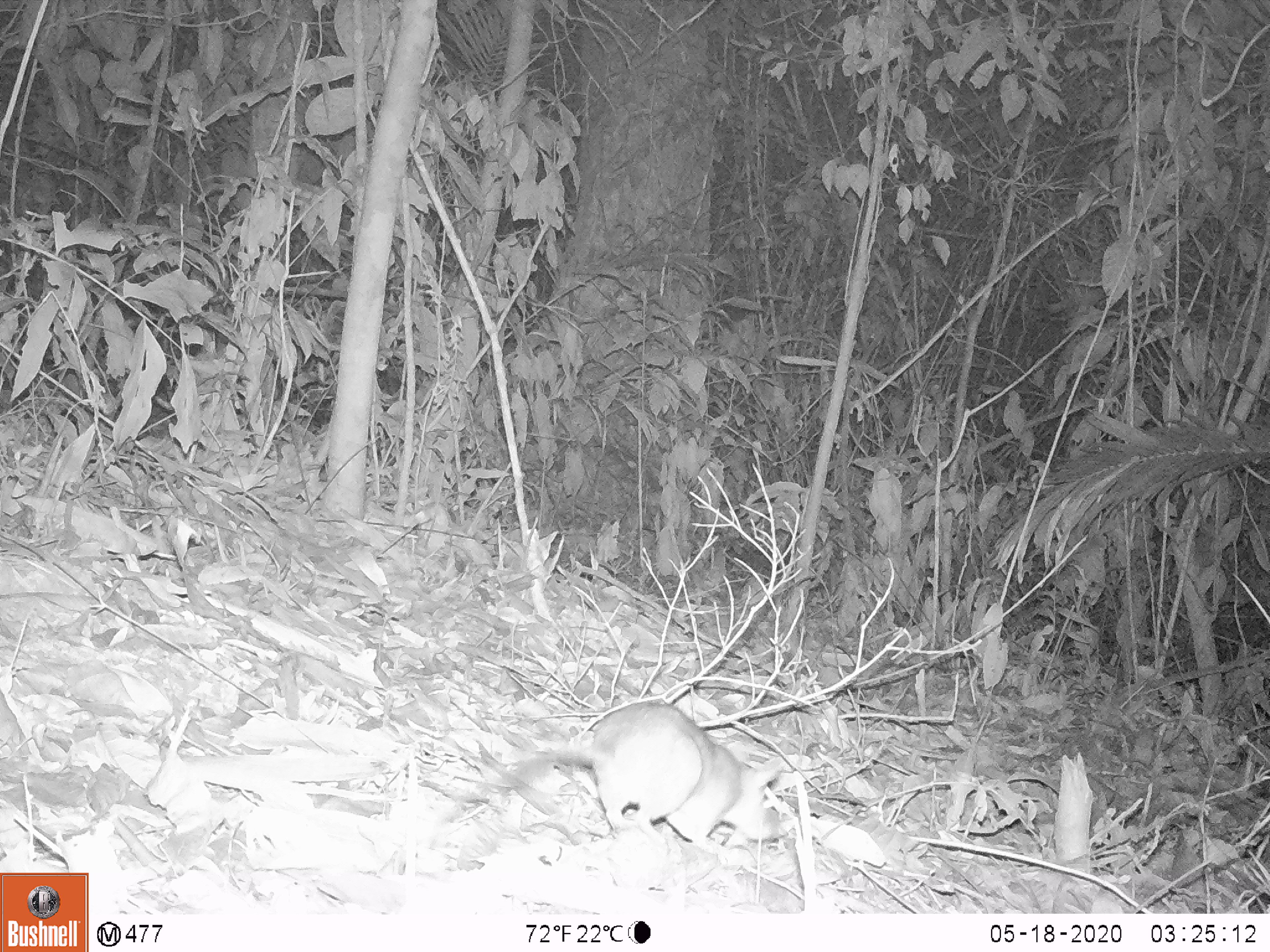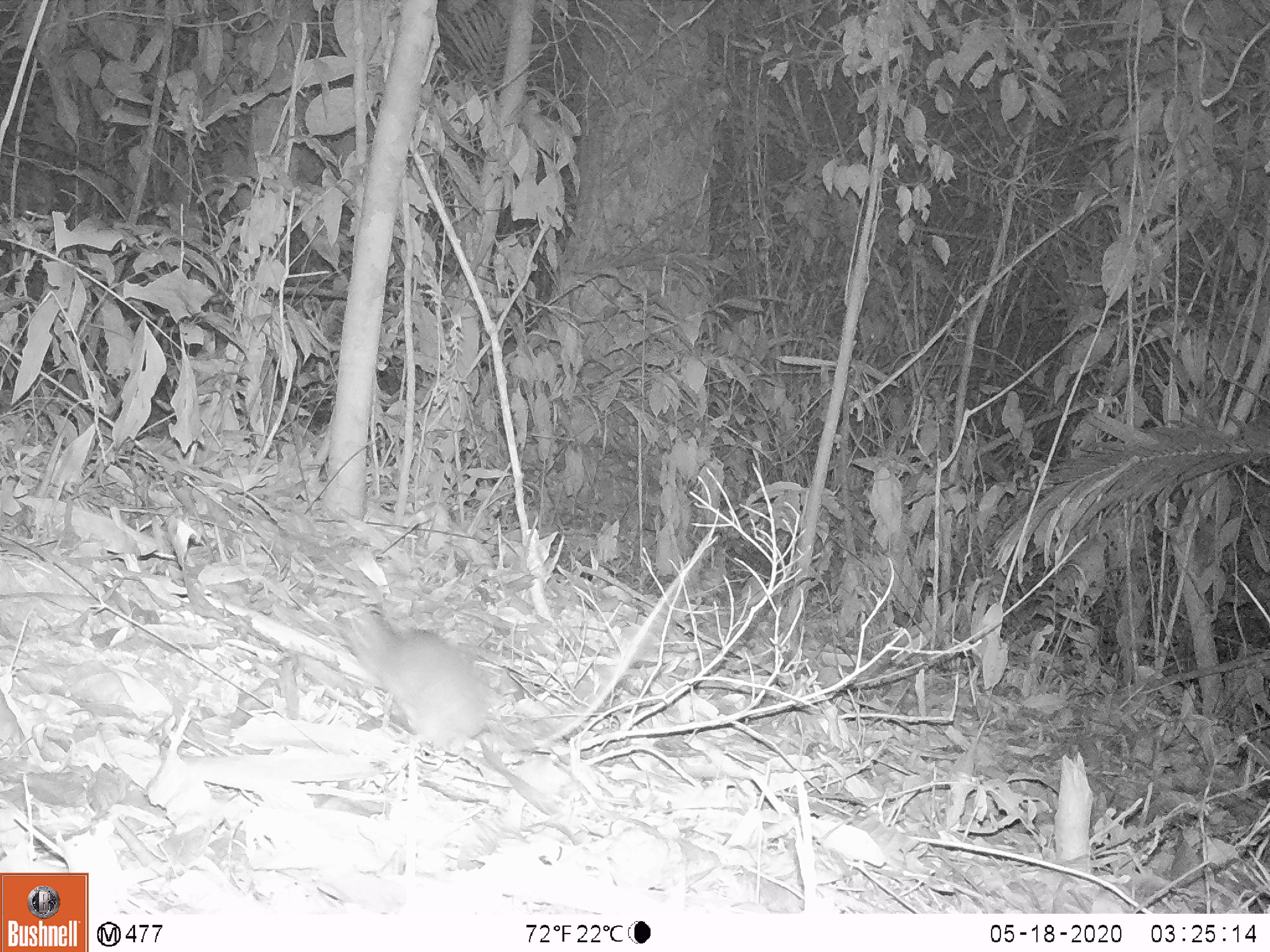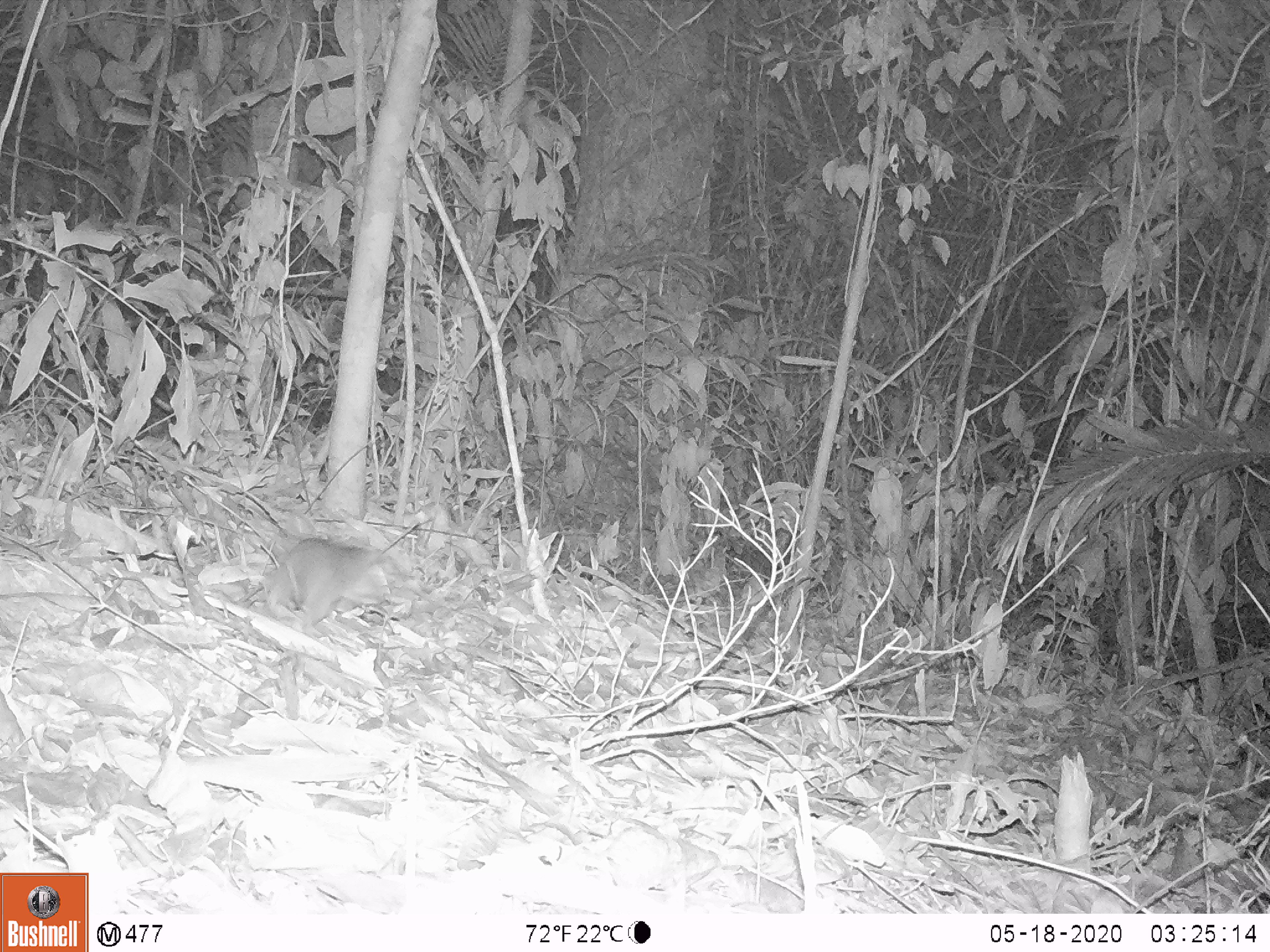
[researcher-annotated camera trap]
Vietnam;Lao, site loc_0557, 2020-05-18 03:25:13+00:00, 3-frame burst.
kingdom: Animalia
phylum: Chordata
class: Mammalia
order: Rodentia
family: Muridae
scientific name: Muridae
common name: old-world mice and rats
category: unidentified murid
Unidentified murid (old-world mice and rats) (Muridae). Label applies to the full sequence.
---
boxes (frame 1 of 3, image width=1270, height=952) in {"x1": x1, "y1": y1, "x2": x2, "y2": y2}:
unidentified murid: {"x1": 453, "y1": 698, "x2": 785, "y2": 856}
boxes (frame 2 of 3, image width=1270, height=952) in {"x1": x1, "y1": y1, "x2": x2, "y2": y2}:
unidentified murid: {"x1": 332, "y1": 603, "x2": 507, "y2": 749}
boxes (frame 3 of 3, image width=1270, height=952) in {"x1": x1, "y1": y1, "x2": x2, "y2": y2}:
unidentified murid: {"x1": 260, "y1": 536, "x2": 404, "y2": 720}